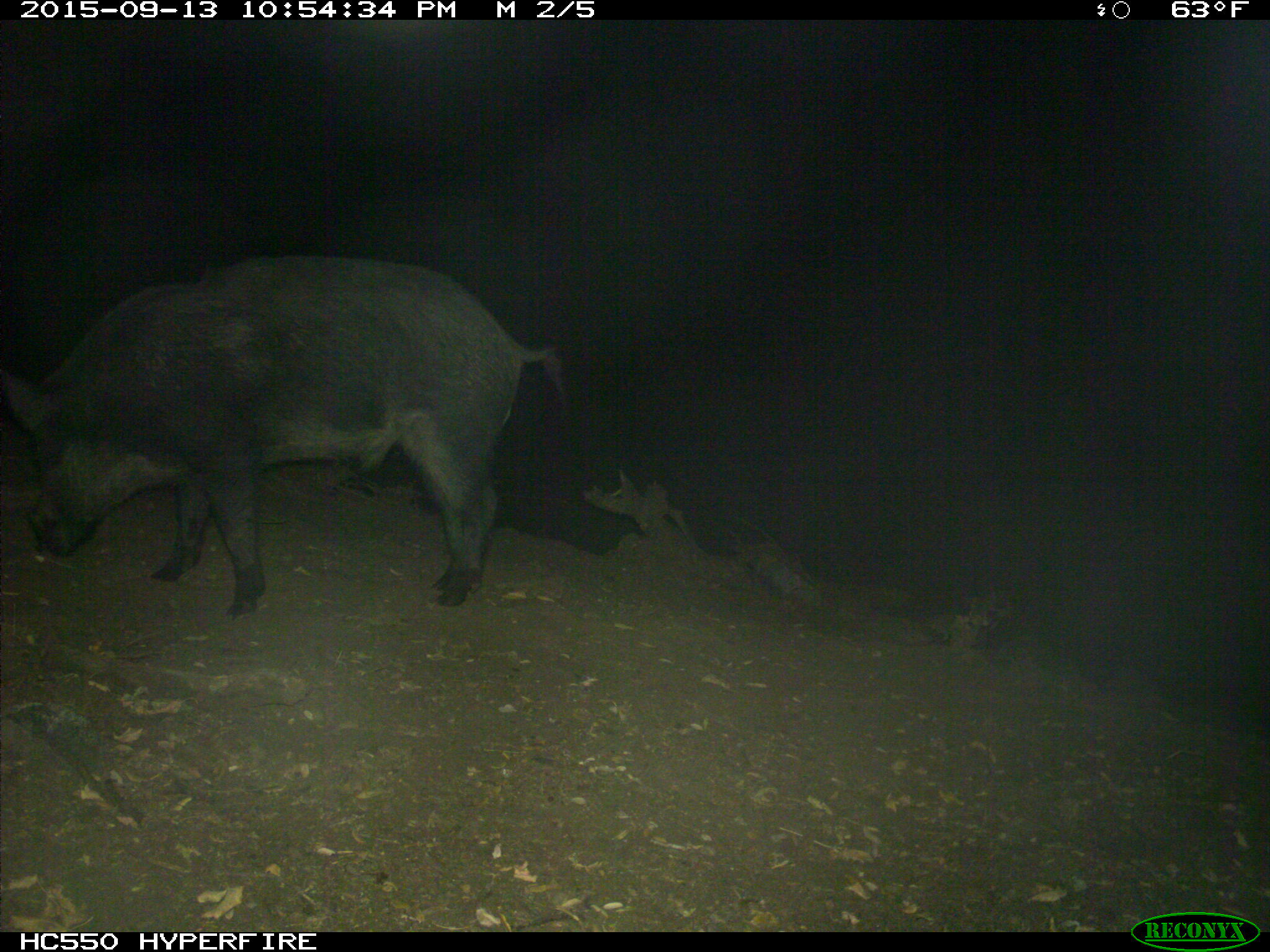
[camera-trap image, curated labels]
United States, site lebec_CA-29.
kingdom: Animalia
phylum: Chordata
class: Mammalia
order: Artiodactyla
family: Suidae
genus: Sus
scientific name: Sus scrofa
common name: wild boar